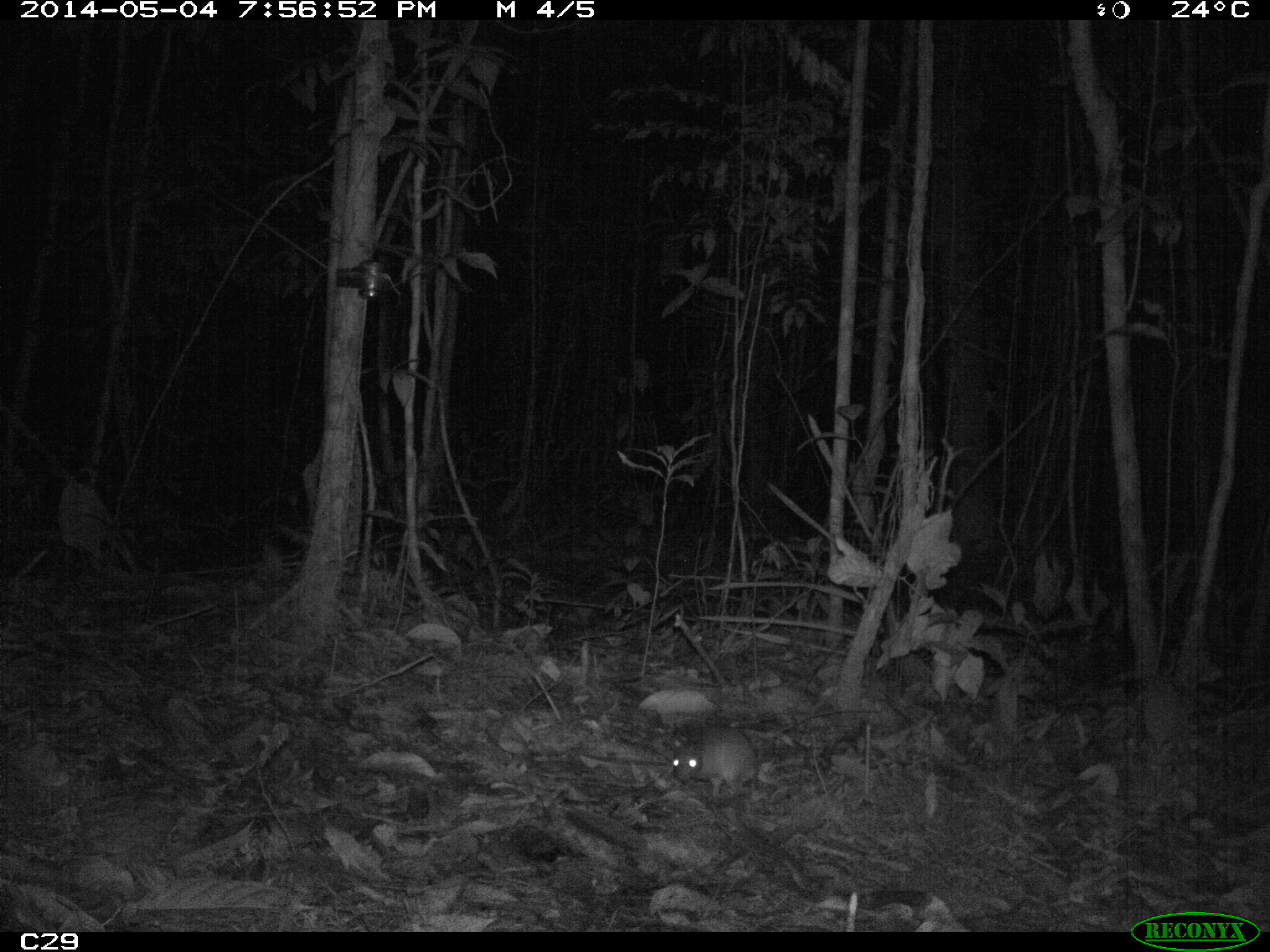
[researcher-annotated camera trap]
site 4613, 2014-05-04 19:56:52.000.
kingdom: Animalia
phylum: Chordata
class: Mammalia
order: Rodentia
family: Muridae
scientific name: Muridae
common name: mice, rats, and gerbils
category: unknown mouse or rat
Unknown mouse or rat (mice, rats, and gerbils) (Muridae), count 1, age adult.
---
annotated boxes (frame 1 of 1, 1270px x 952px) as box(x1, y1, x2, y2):
unknown mouse or rat: box(667, 720, 783, 803)